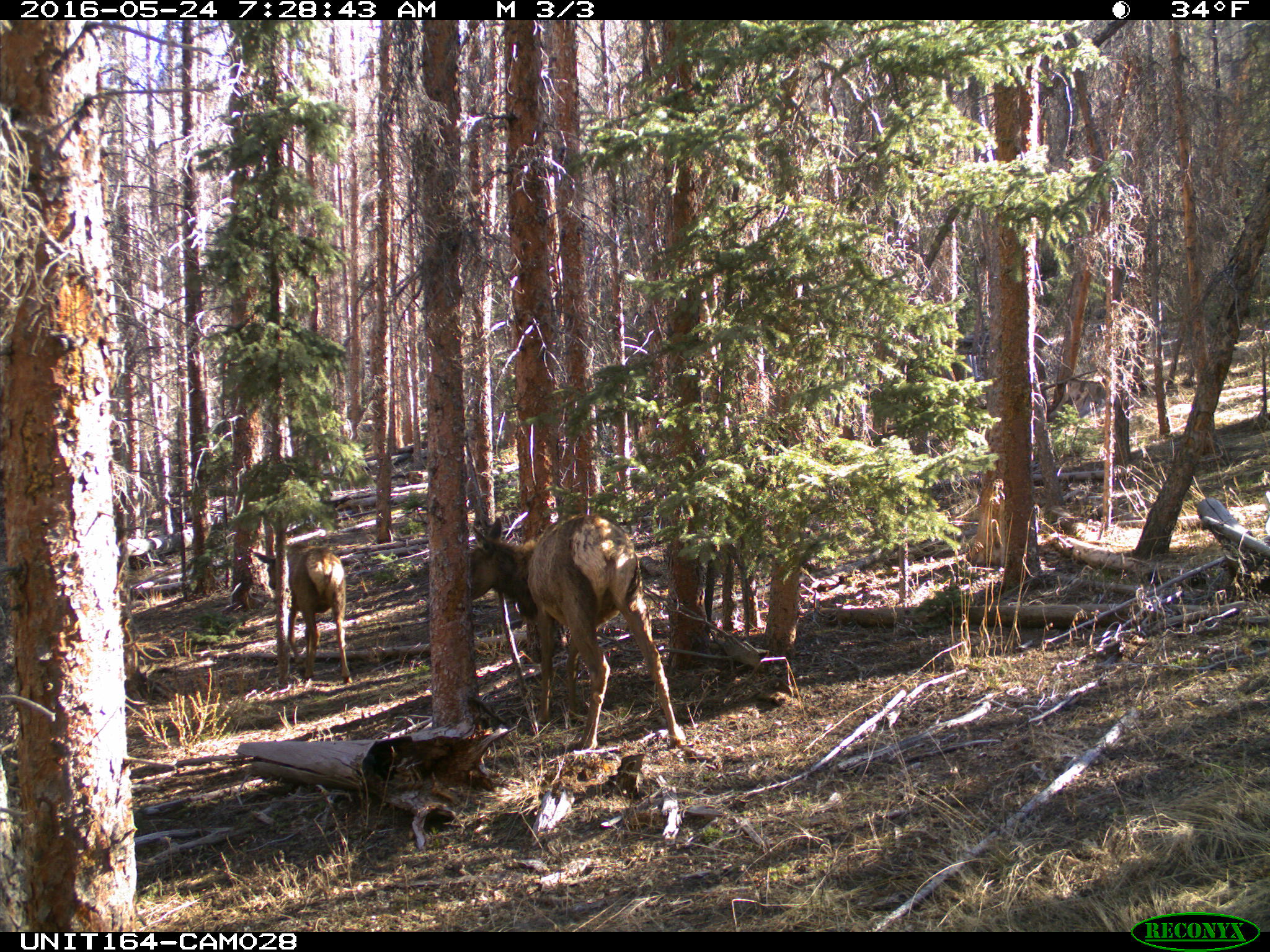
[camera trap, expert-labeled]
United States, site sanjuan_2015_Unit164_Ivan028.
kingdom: Animalia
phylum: Chordata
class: Mammalia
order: Artiodactyla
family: Cervidae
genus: Cervus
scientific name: Cervus elaphus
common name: red deer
Cervus elaphus (red deer).